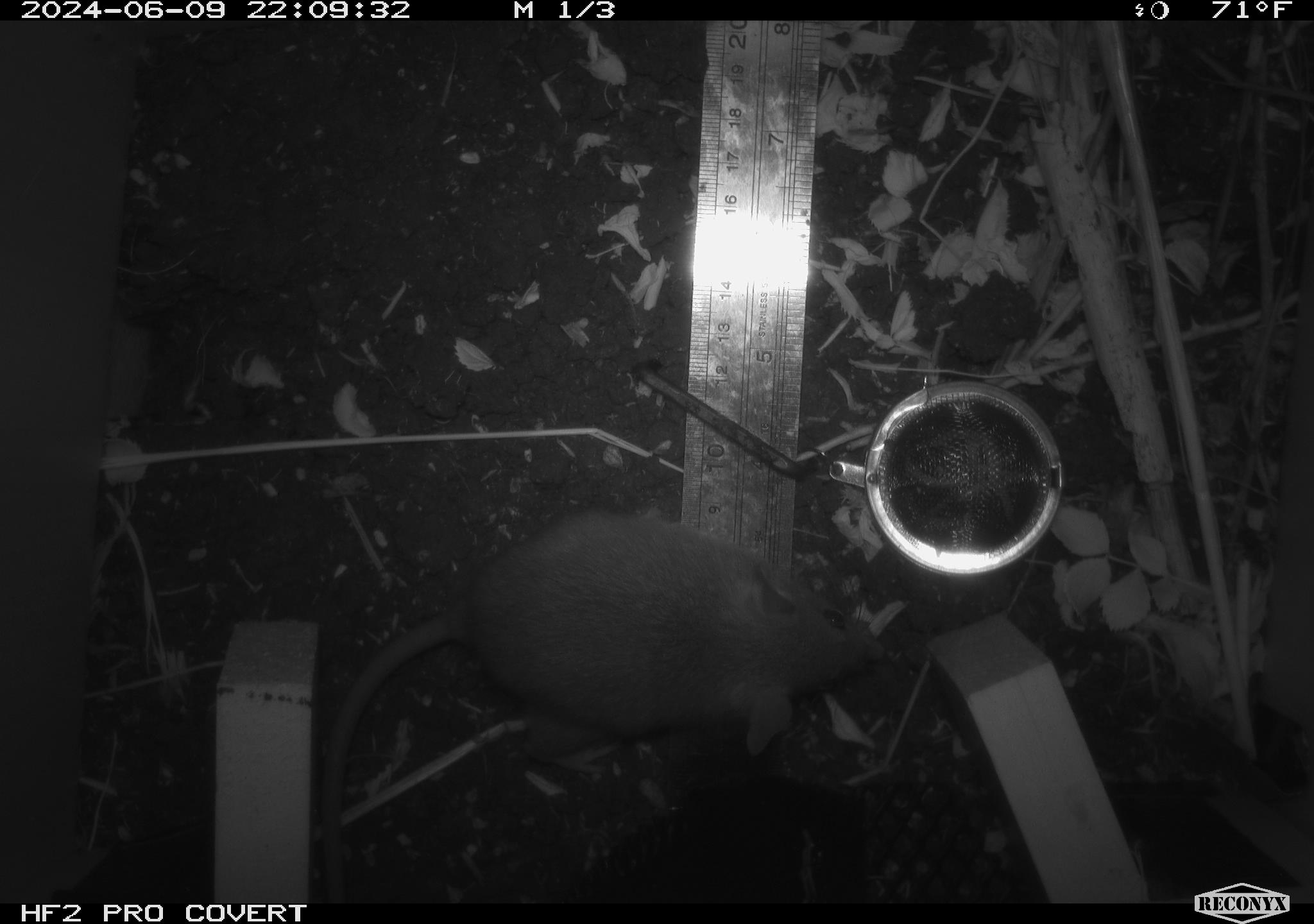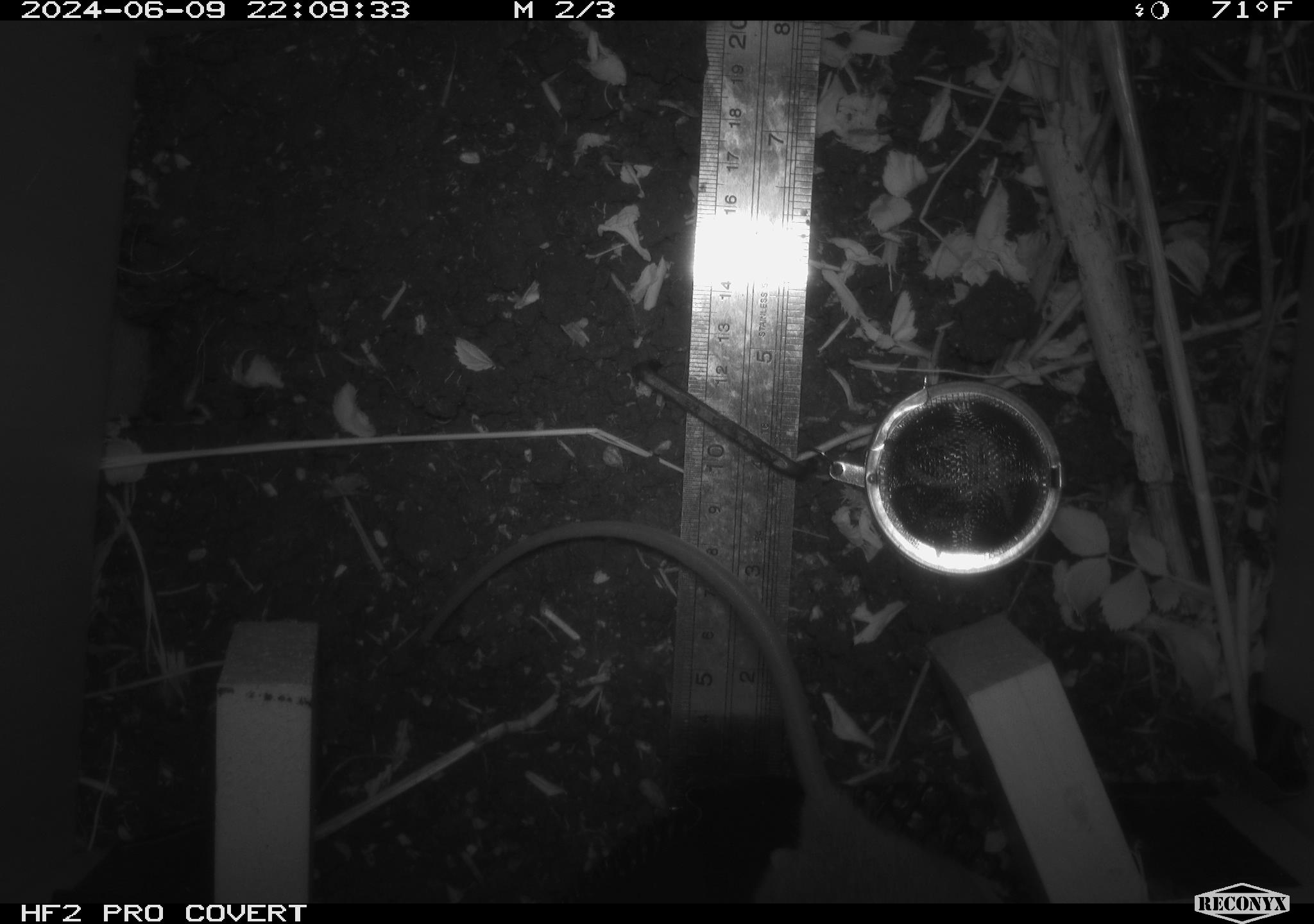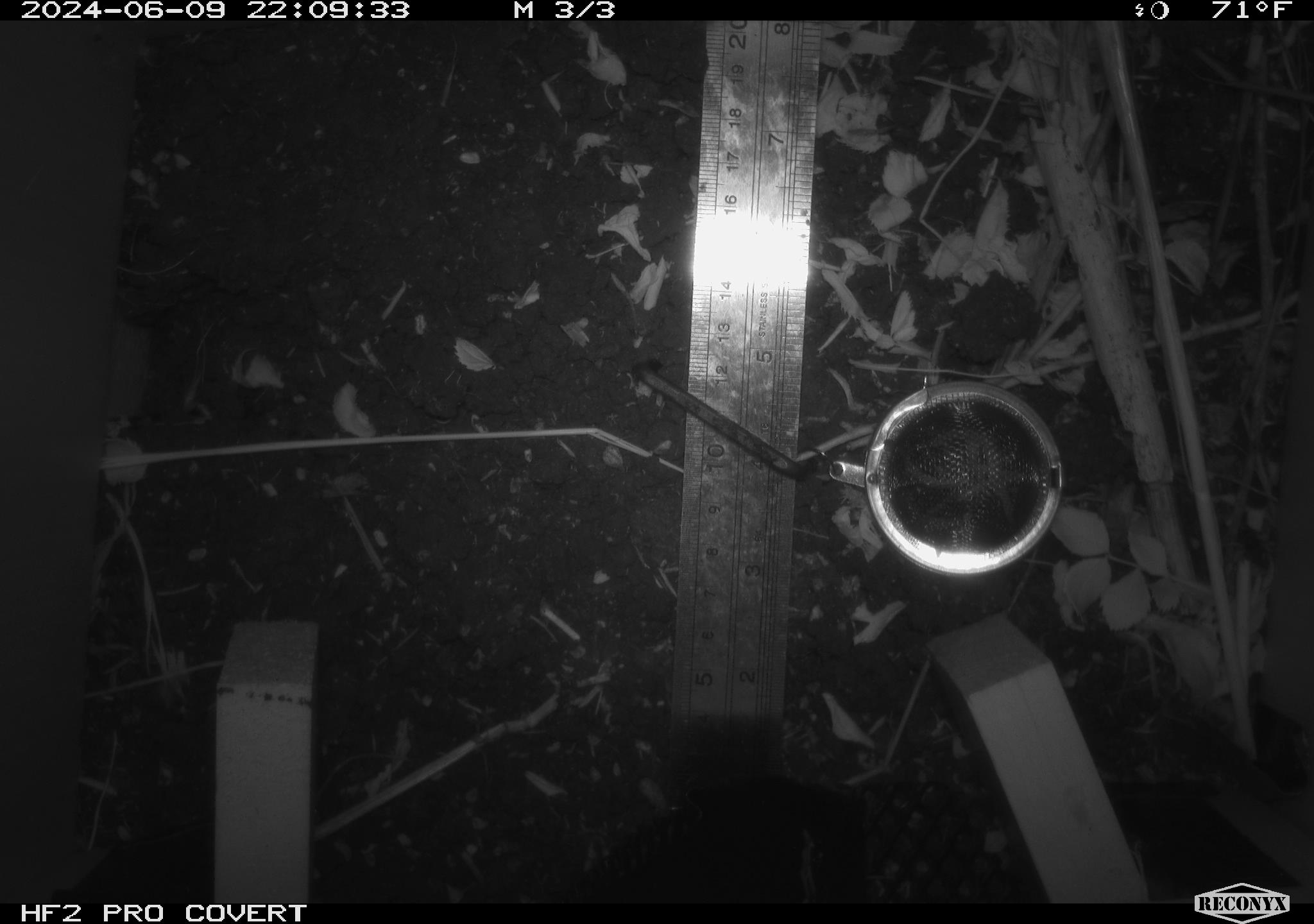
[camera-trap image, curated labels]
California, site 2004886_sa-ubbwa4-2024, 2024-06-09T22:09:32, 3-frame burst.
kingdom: Animalia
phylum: Chordata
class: Mammalia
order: Rodentia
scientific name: Rodentia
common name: woodrat or rat or mouse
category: woodrat or rat or mouse species